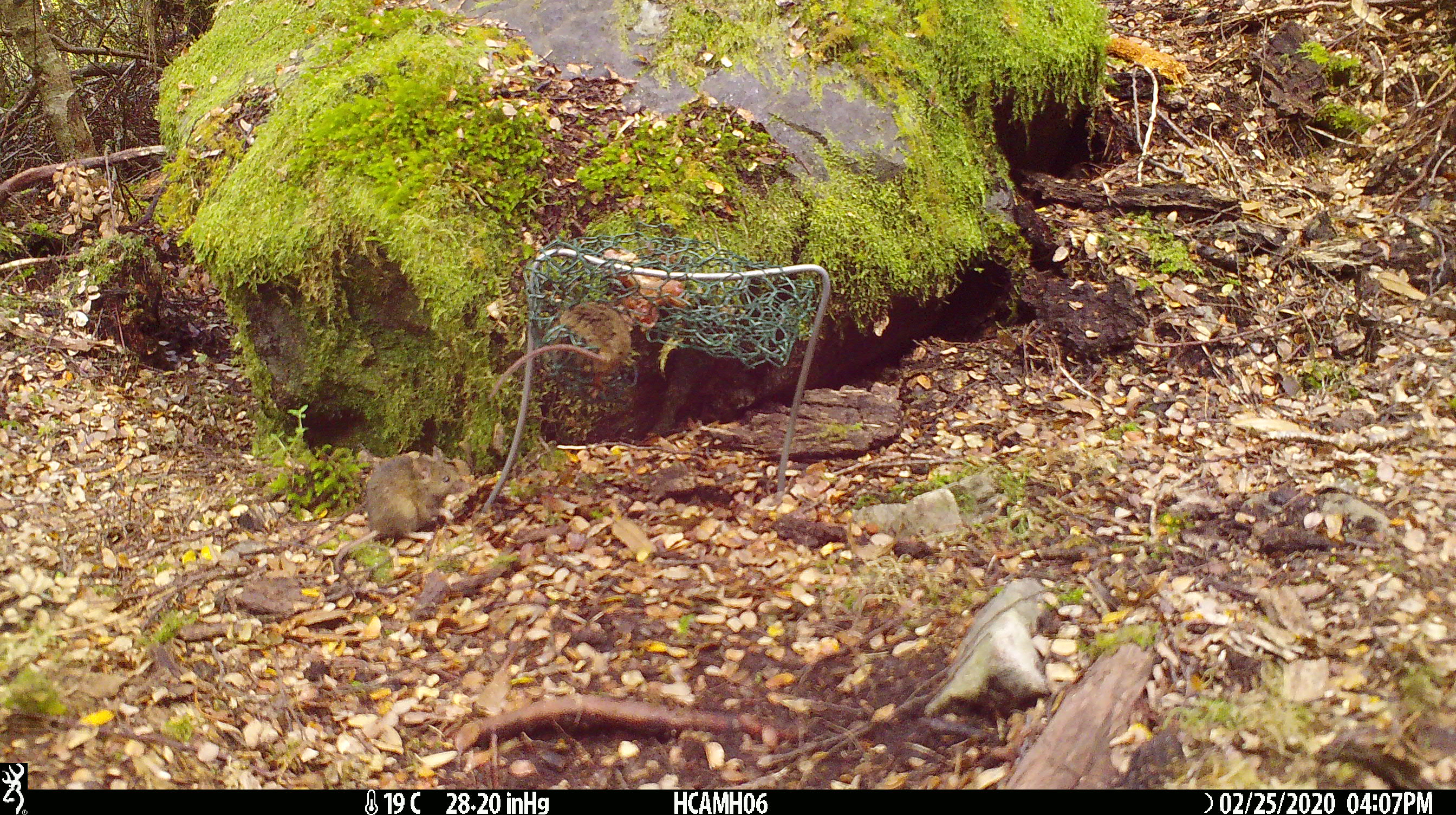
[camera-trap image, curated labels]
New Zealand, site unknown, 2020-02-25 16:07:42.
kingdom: Animalia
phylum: Chordata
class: Mammalia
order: Rodentia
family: Muridae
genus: Mus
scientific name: Mus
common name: mouse